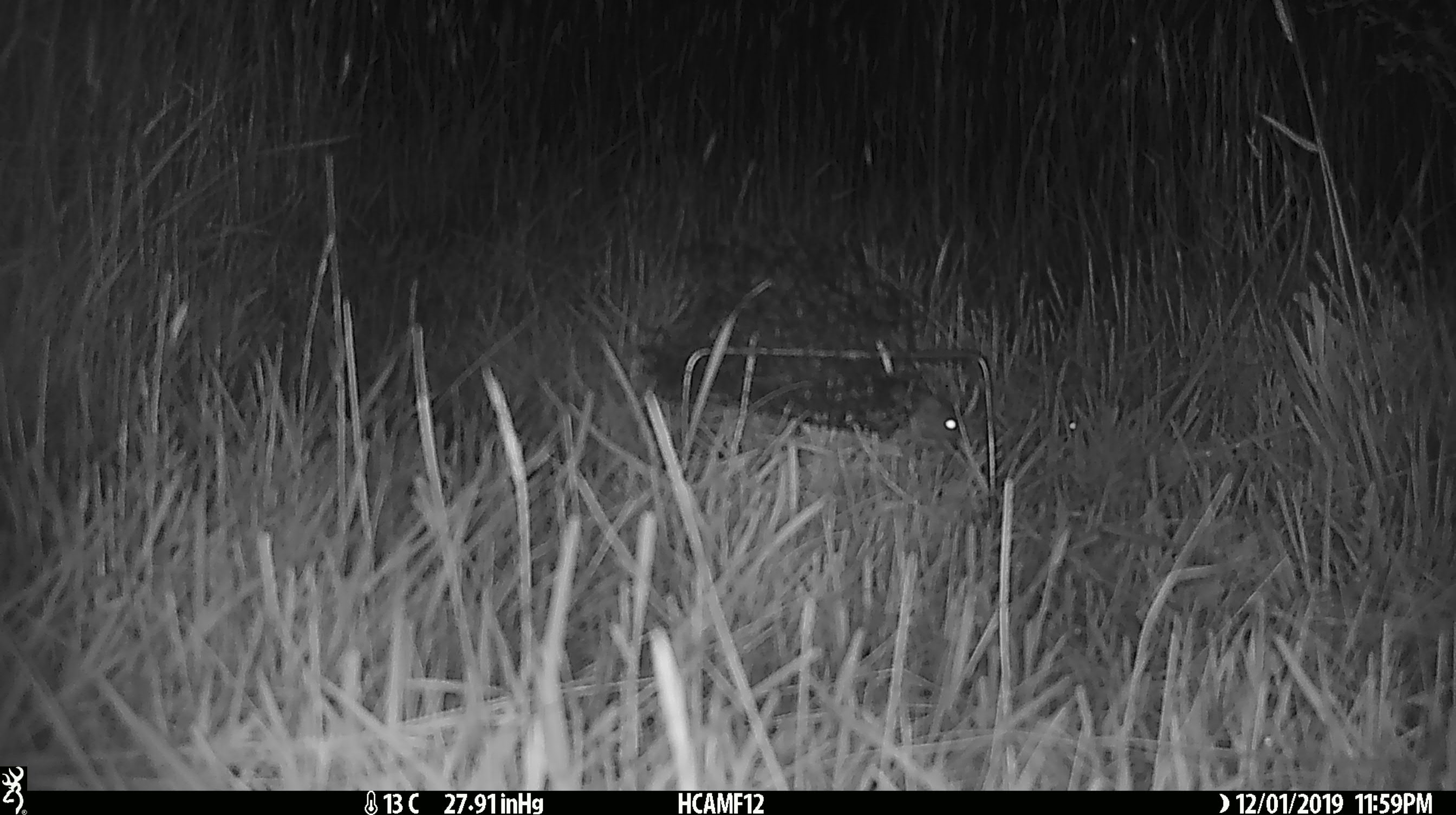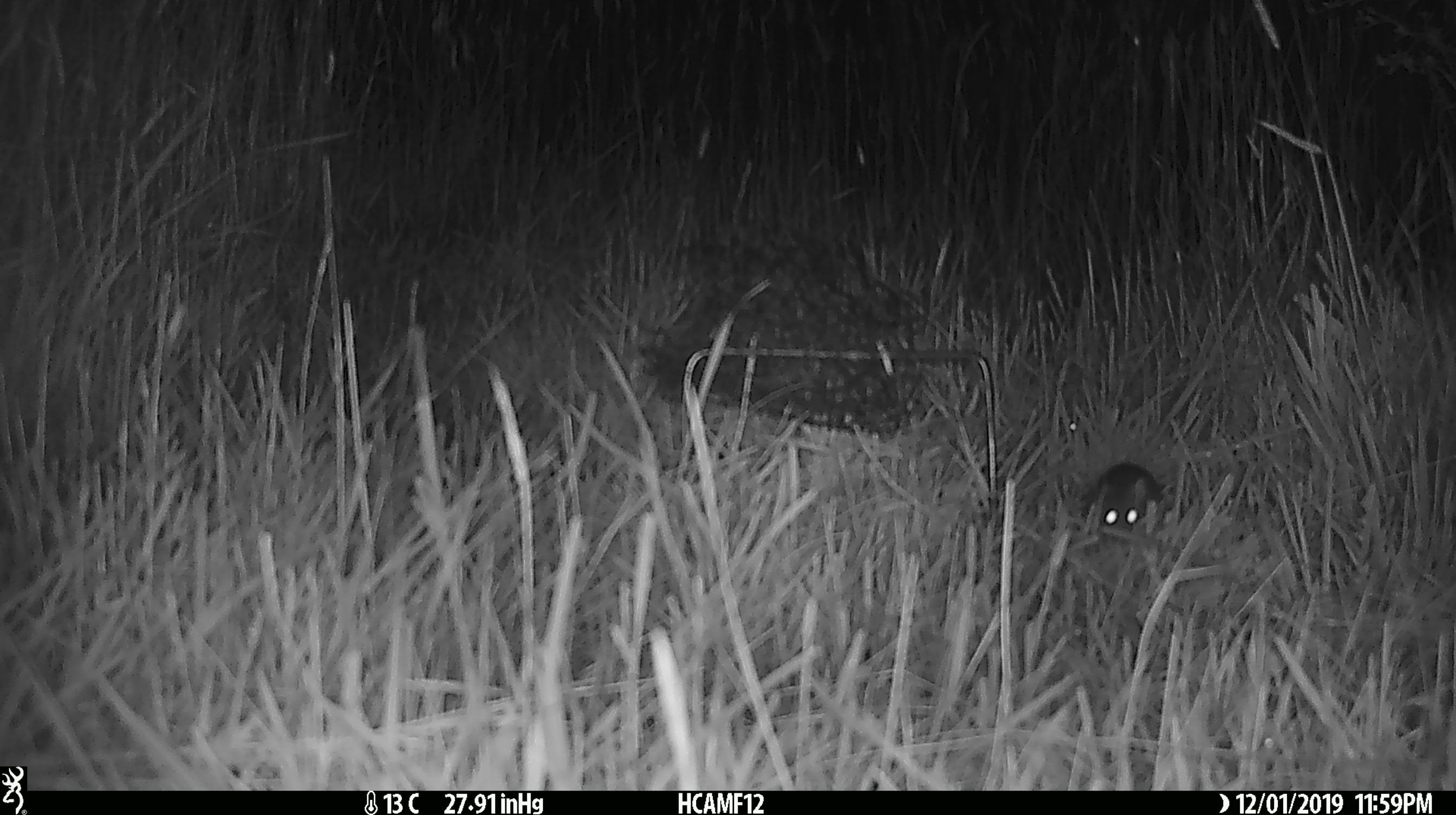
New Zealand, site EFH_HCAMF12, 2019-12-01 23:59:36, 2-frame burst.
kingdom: Animalia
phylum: Chordata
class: Mammalia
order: Rodentia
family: Muridae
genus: Mus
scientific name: Mus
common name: mouse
Mouse (Mus).